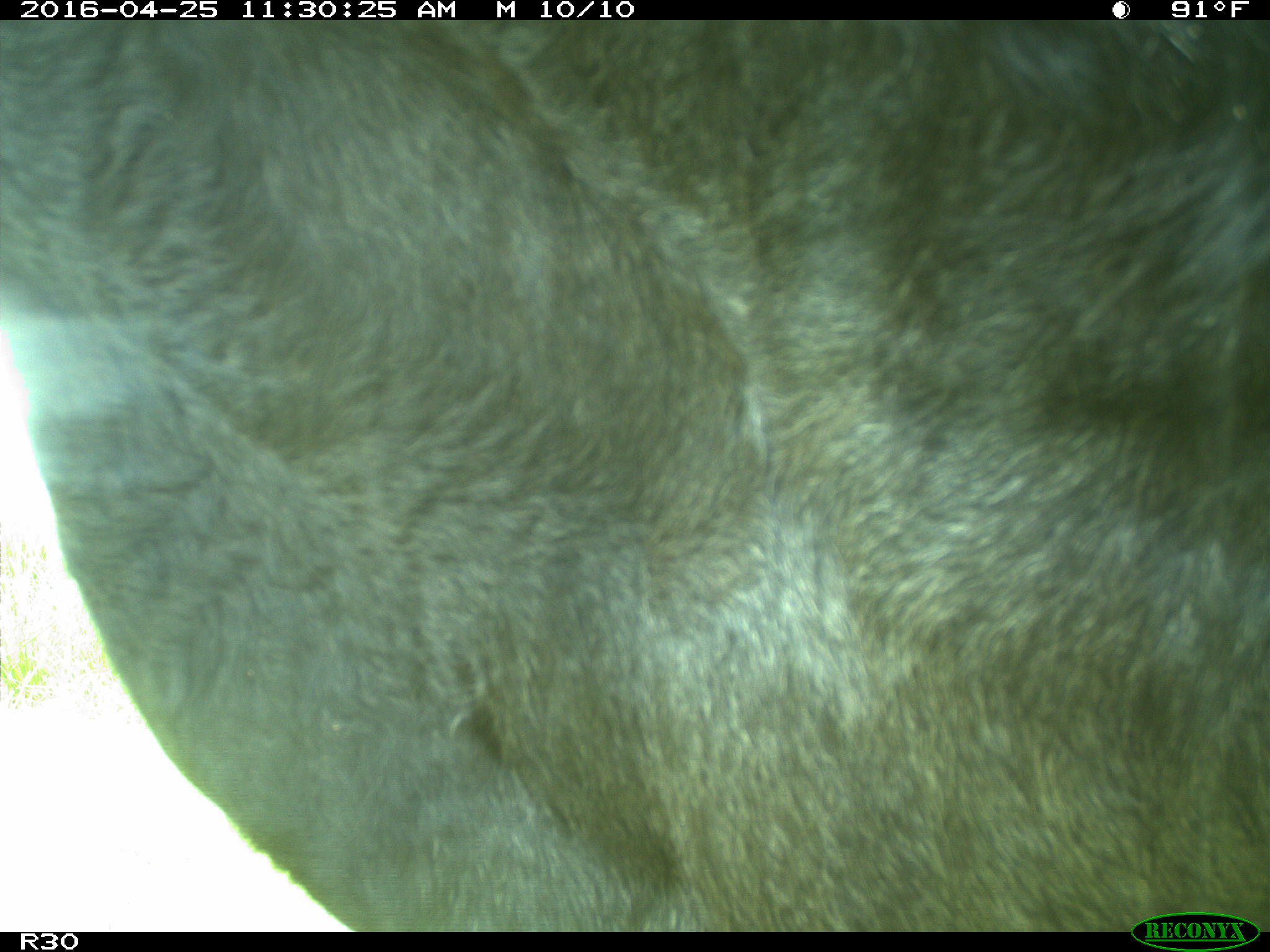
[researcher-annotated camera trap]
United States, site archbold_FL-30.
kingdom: Animalia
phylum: Chordata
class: Mammalia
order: Artiodactyla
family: Bovidae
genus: Bos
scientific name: Bos taurus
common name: domestic cow